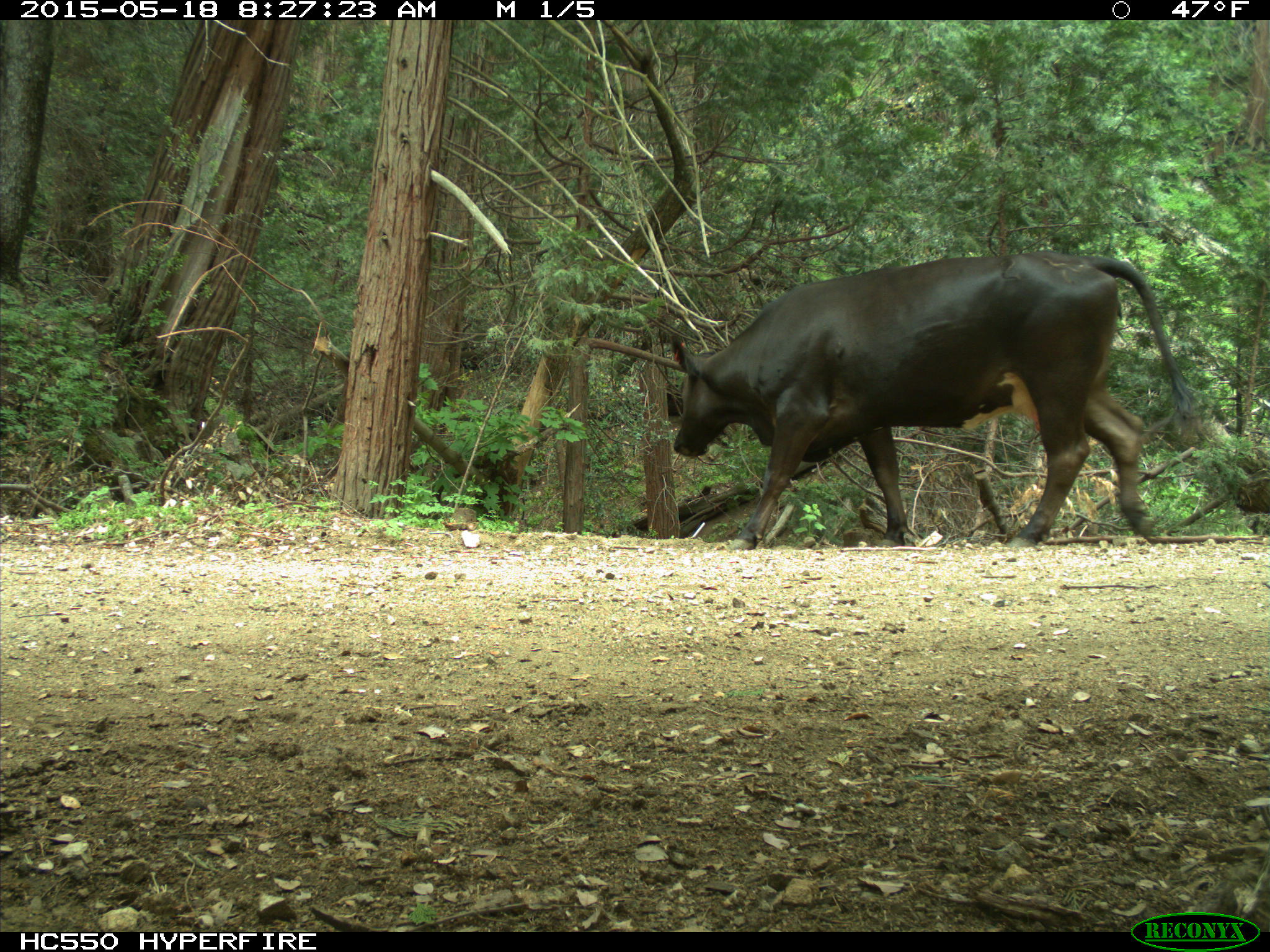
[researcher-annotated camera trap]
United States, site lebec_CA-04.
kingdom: Animalia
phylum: Chordata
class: Mammalia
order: Artiodactyla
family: Bovidae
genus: Bos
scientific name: Bos taurus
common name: domestic cow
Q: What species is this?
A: Bos taurus (domestic cow).